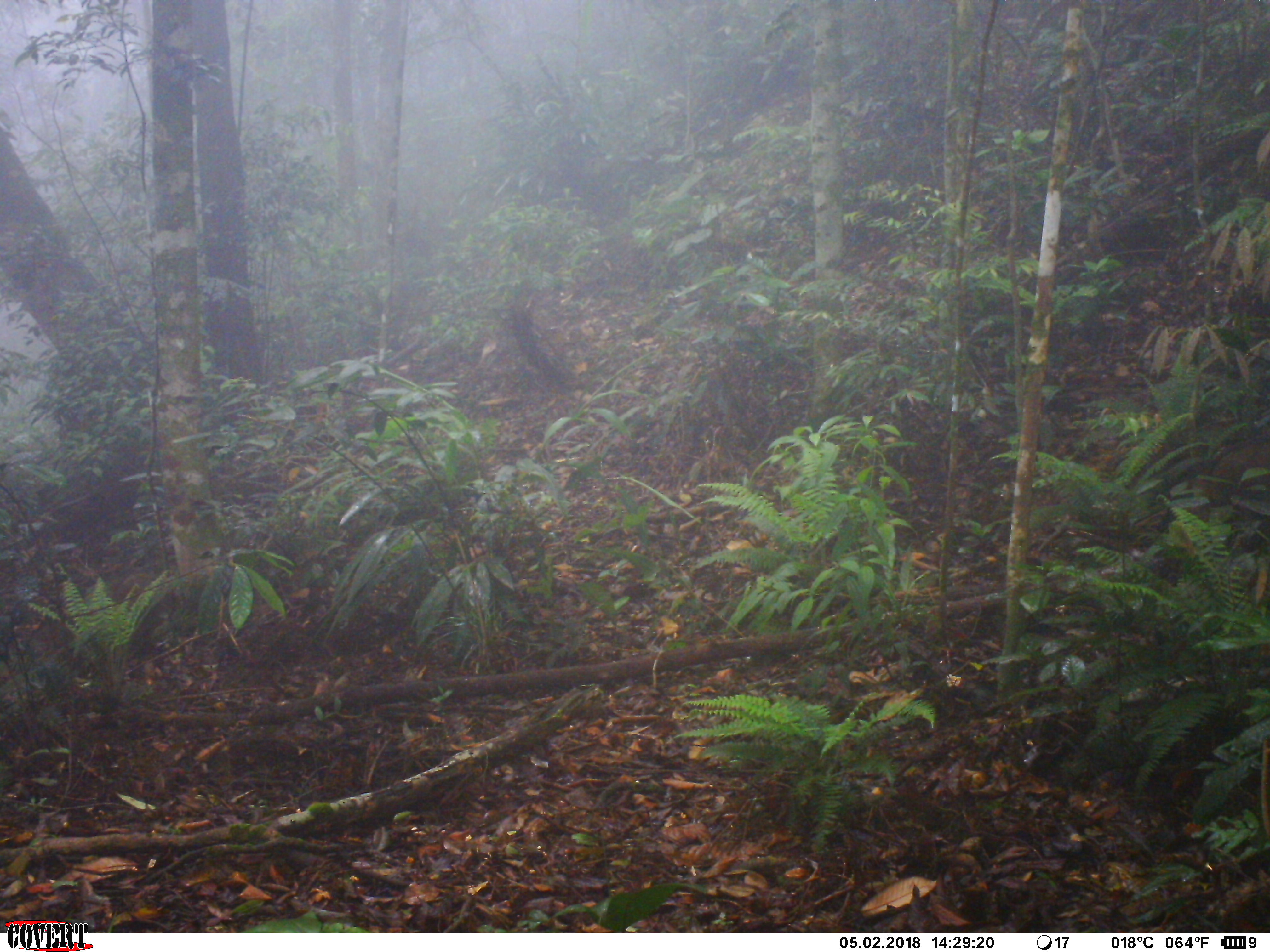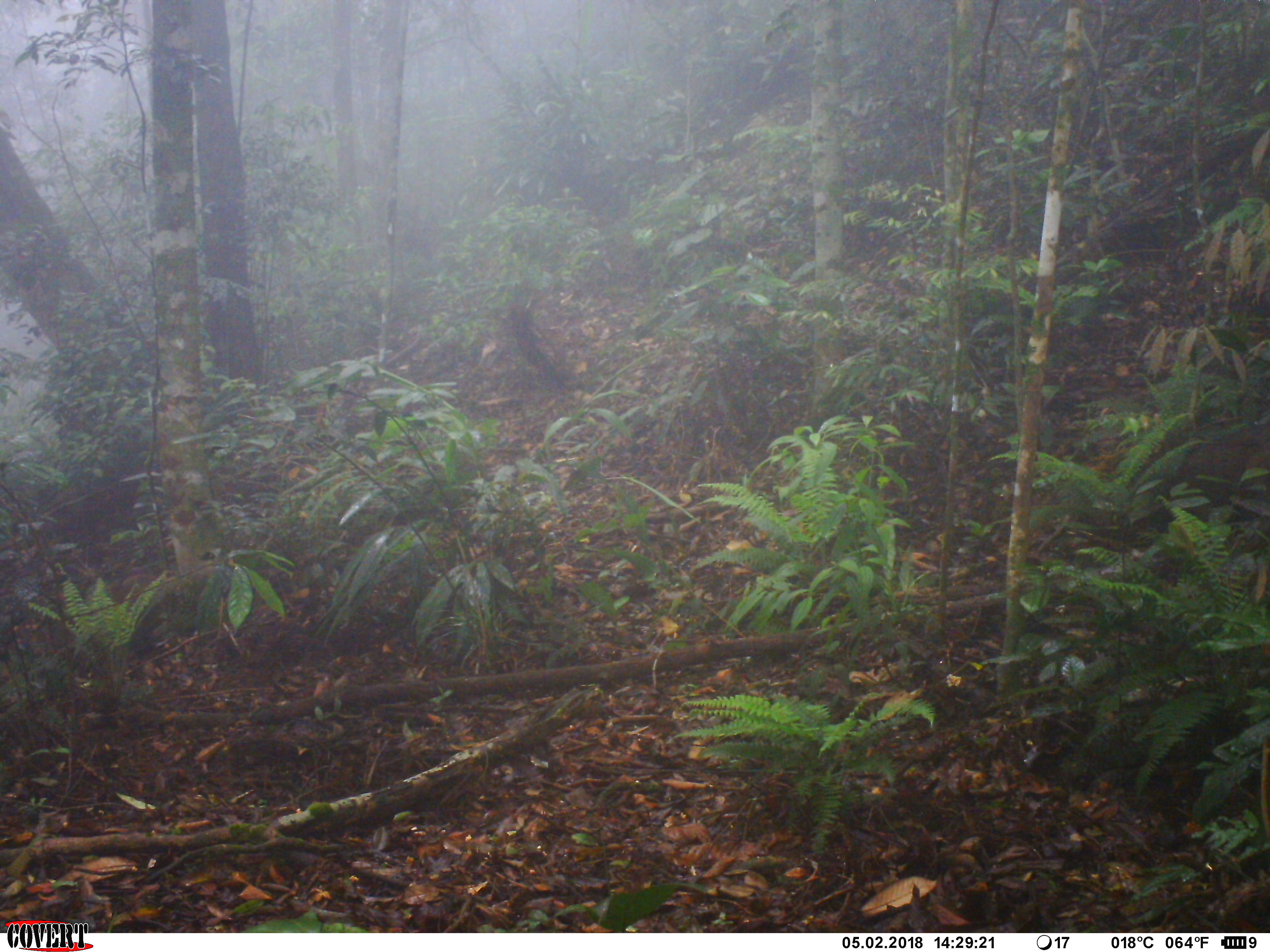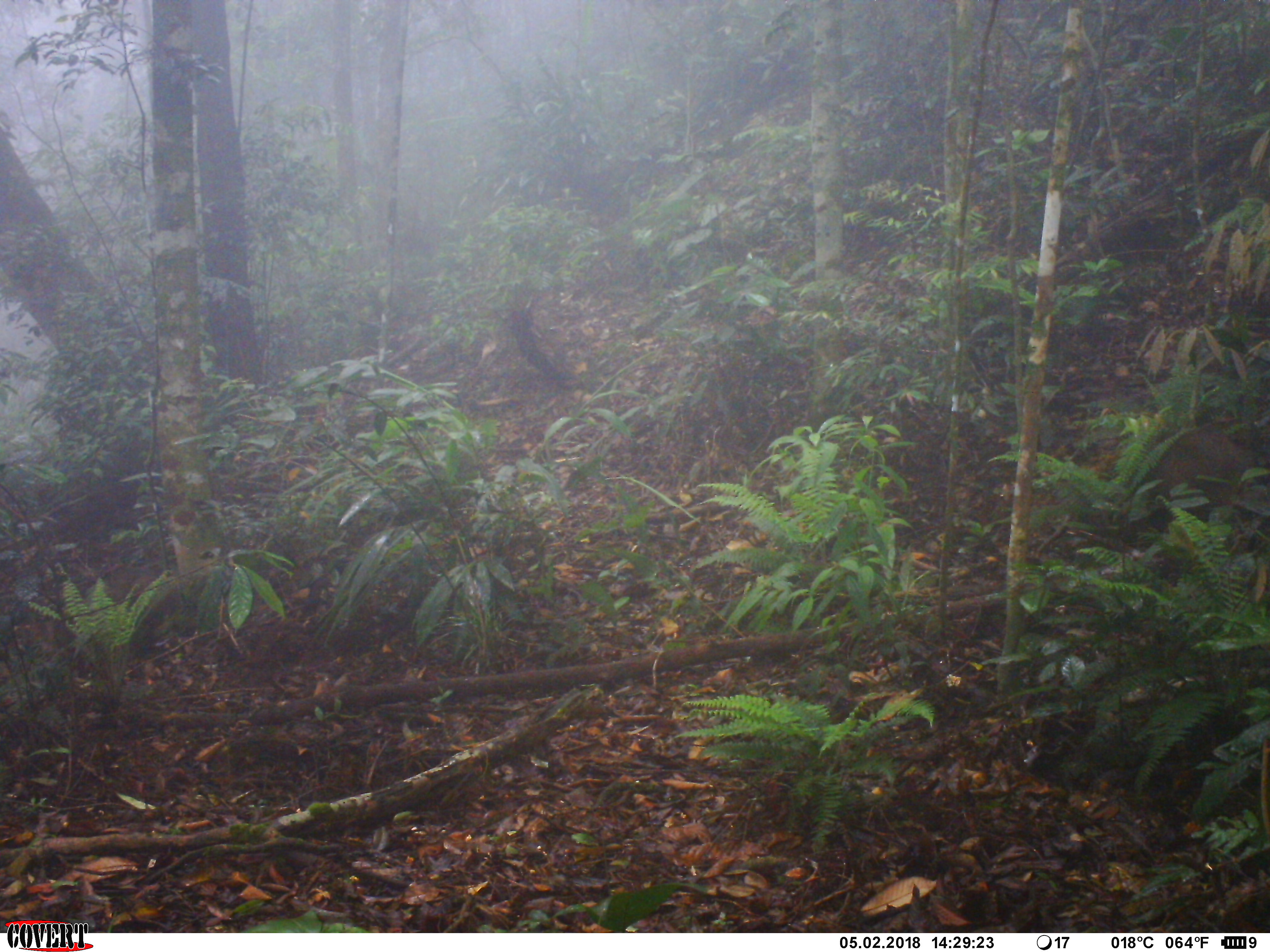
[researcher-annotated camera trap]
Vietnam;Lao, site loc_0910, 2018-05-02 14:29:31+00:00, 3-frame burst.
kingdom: Animalia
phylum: Chordata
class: Mammalia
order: Artiodactyla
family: Suidae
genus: Sus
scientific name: Sus scrofa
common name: eurasian wild pig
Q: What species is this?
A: Eurasian wild pig (Sus scrofa).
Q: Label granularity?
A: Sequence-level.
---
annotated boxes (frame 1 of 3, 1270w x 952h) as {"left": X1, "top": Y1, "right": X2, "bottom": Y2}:
eurasian wild pig: {"left": 1171, "top": 436, "right": 1269, "bottom": 524}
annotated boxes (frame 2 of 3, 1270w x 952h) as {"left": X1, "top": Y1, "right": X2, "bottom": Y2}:
eurasian wild pig: {"left": 1159, "top": 421, "right": 1269, "bottom": 522}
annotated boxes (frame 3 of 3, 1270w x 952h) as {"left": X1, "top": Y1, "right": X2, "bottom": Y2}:
eurasian wild pig: {"left": 1131, "top": 429, "right": 1250, "bottom": 536}